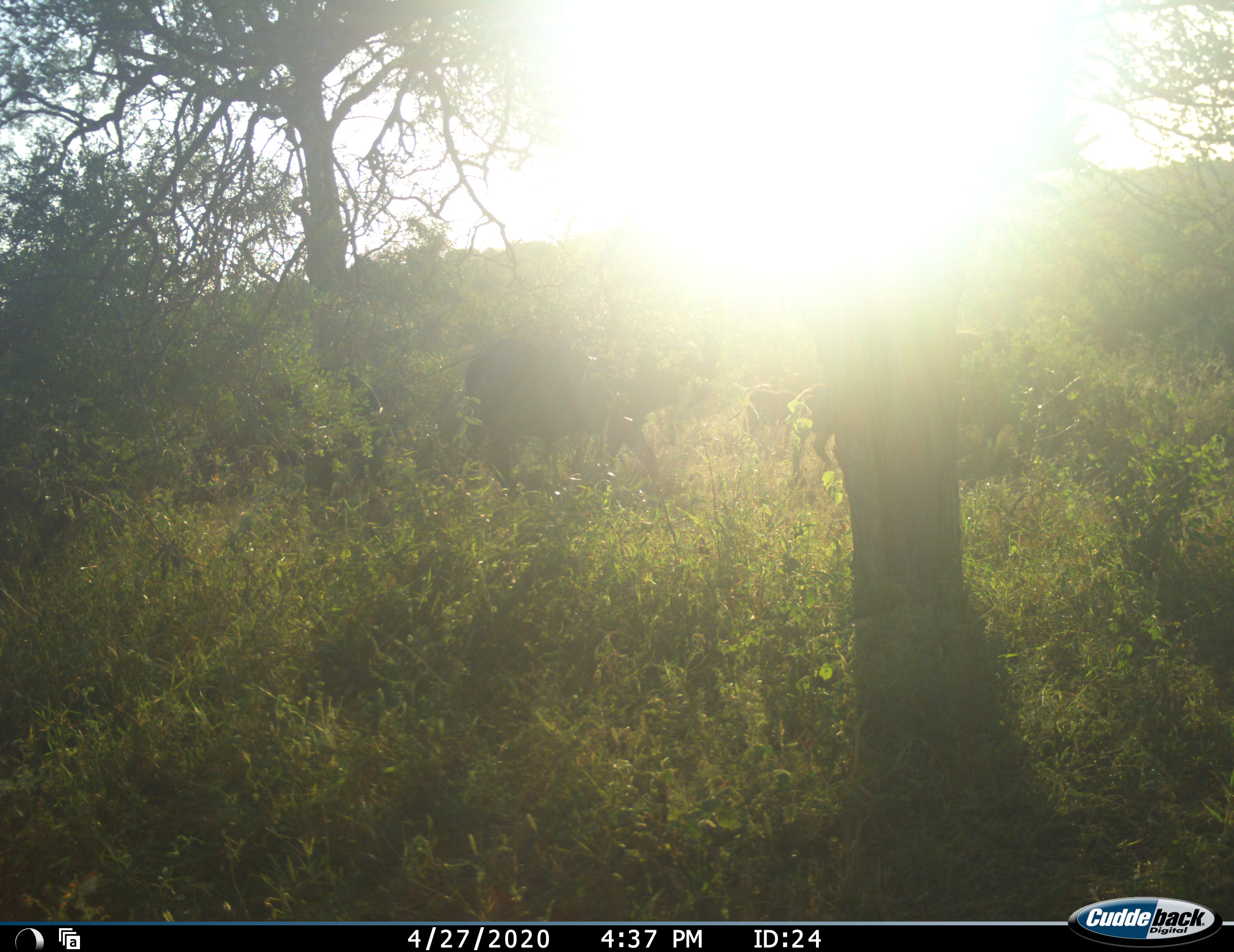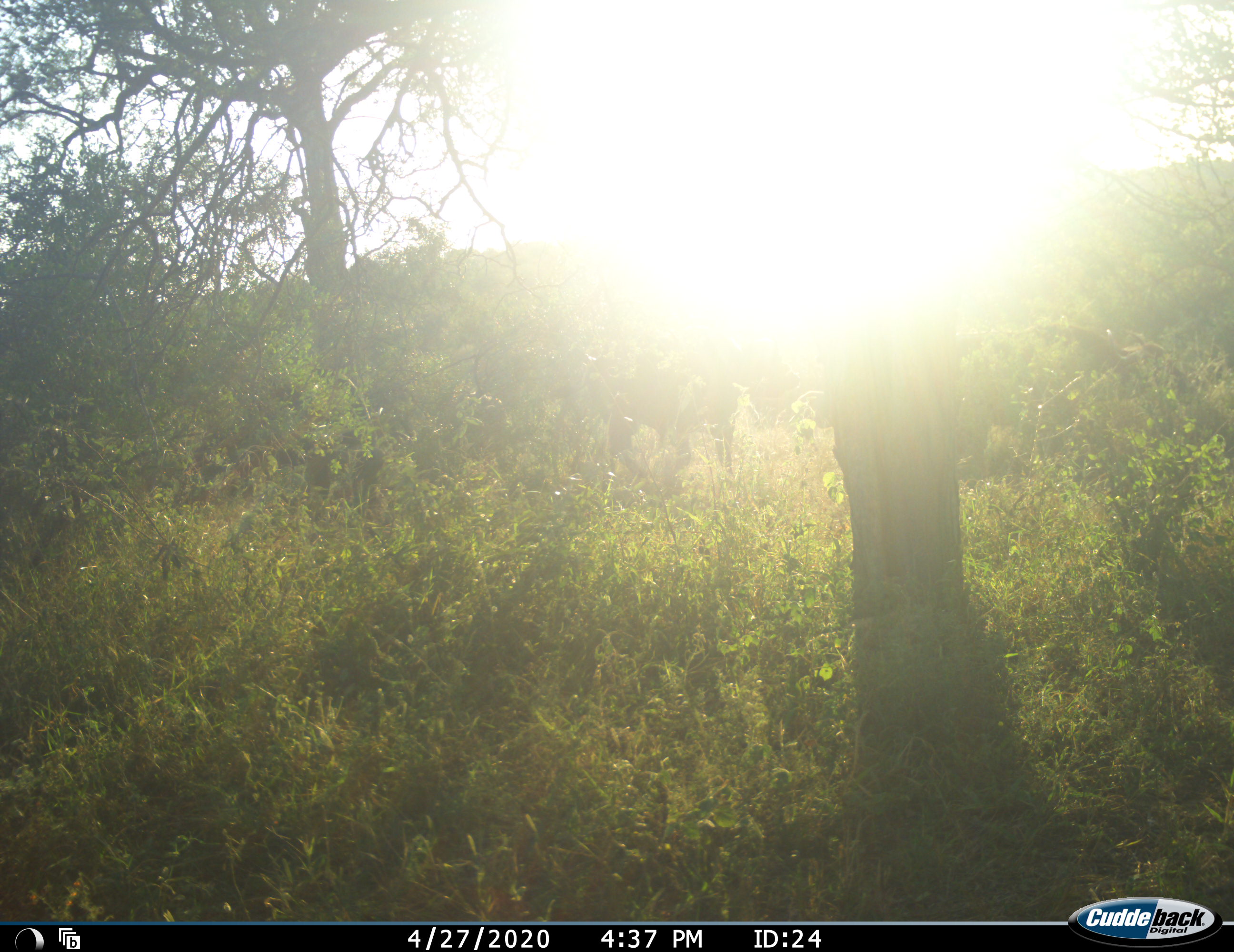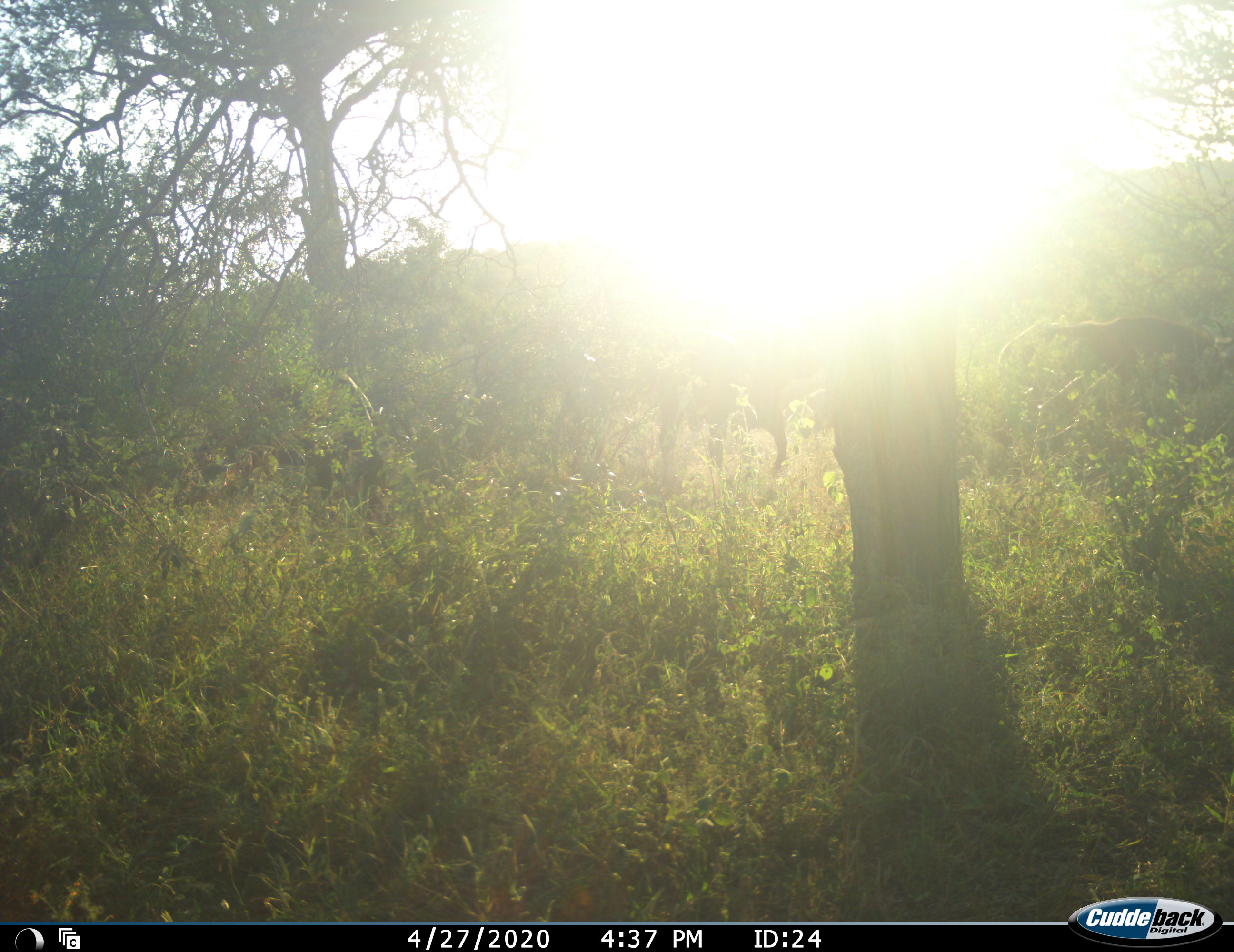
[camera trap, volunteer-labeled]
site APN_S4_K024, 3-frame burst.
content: unidentified animal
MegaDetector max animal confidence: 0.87